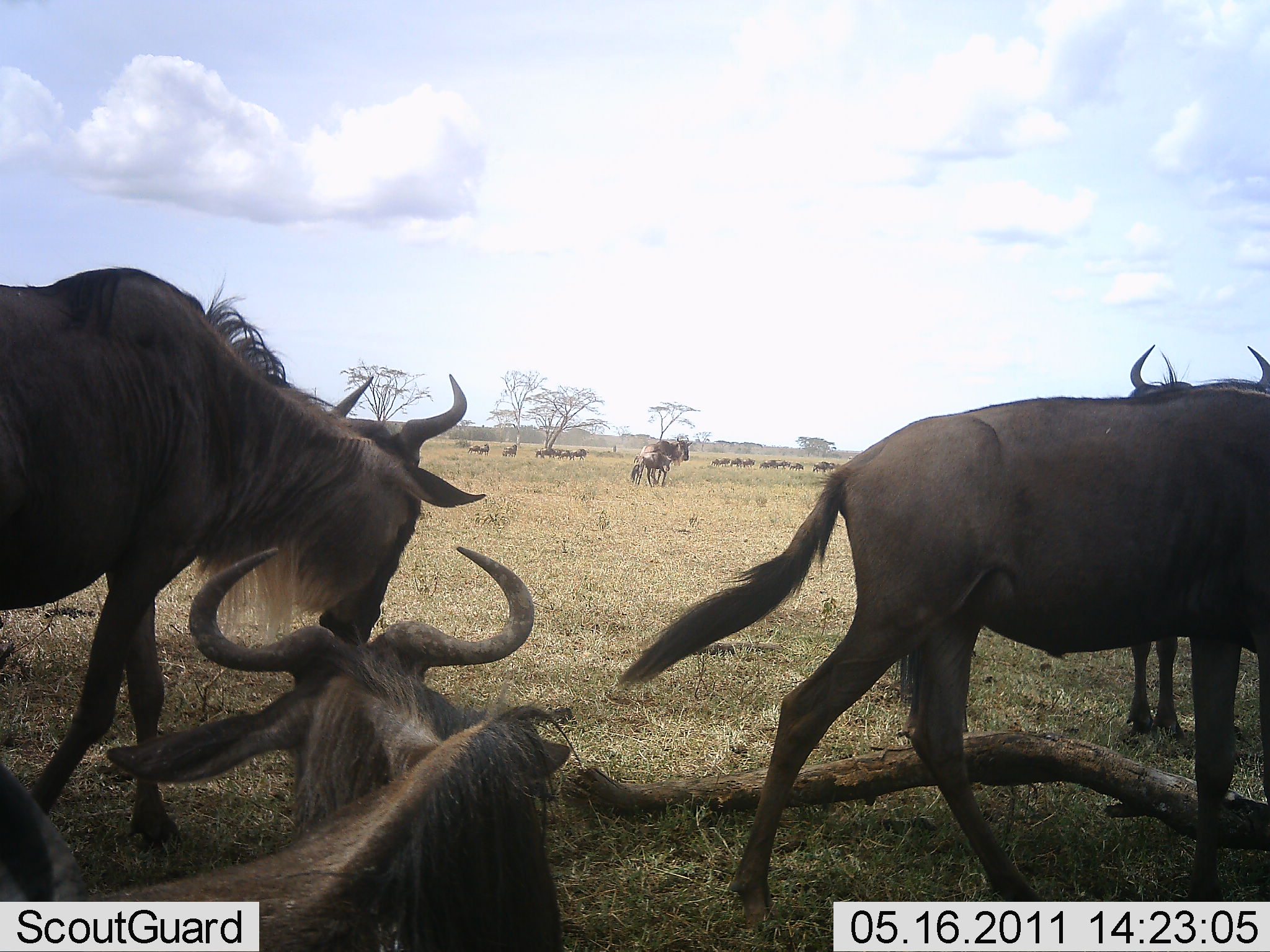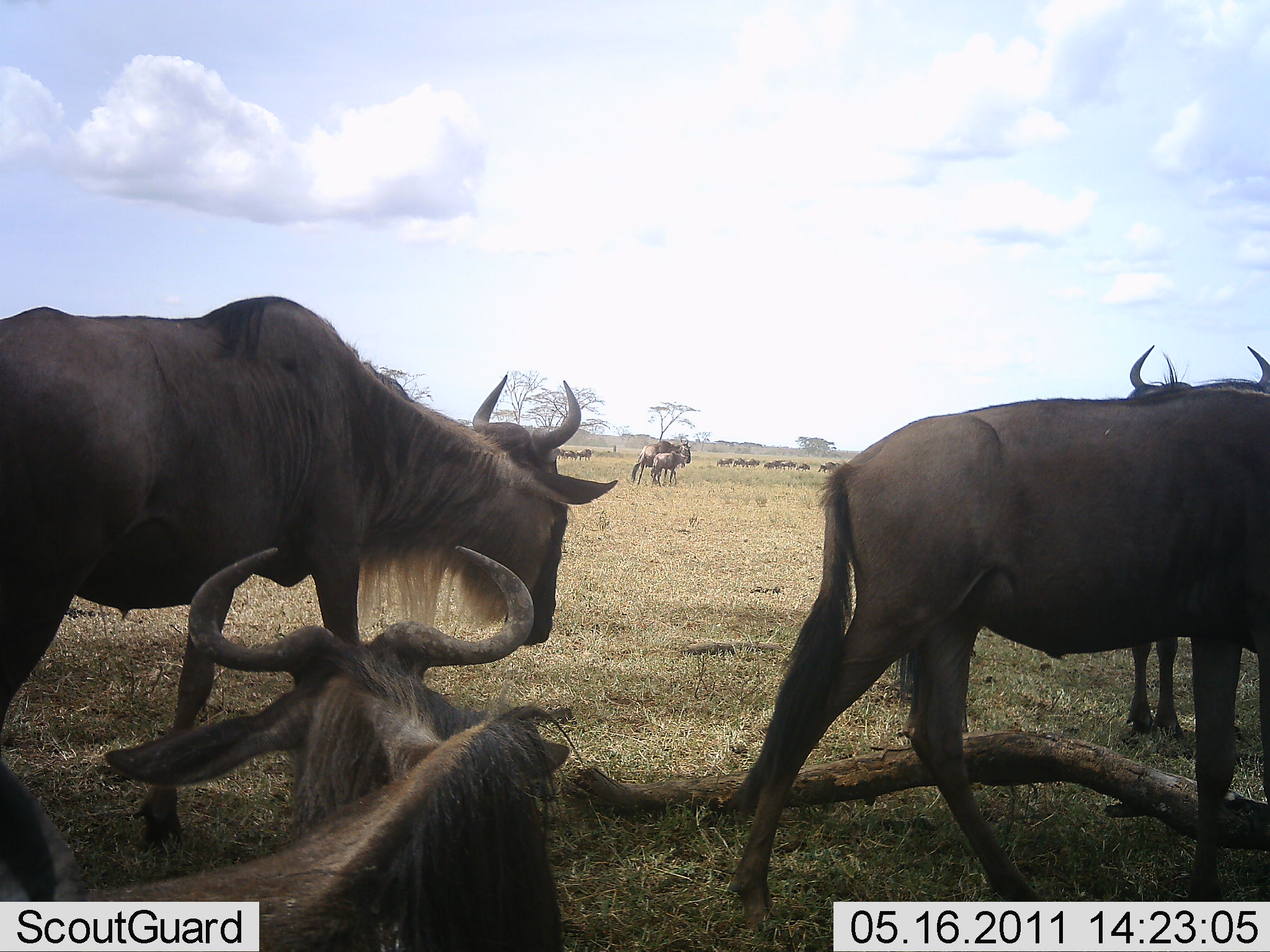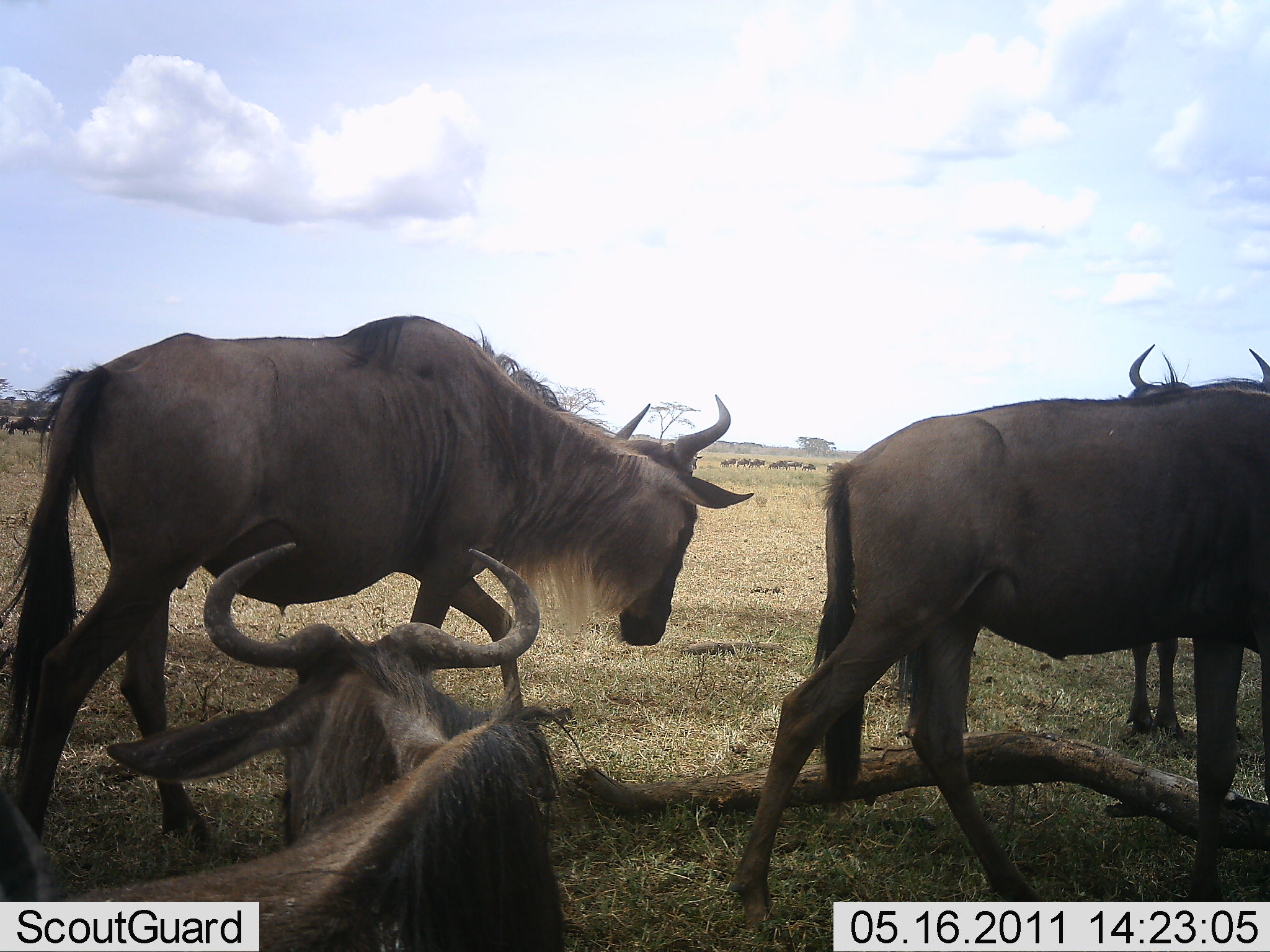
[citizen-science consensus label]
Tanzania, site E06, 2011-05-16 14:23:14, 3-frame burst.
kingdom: Animalia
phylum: Chordata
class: Mammalia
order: Artiodactyla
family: Bovidae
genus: Connochaetes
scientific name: Connochaetes taurinus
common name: blue wildebeest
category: wildebeest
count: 11-50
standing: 42%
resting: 58%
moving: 100%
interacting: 0%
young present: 0%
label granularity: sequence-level